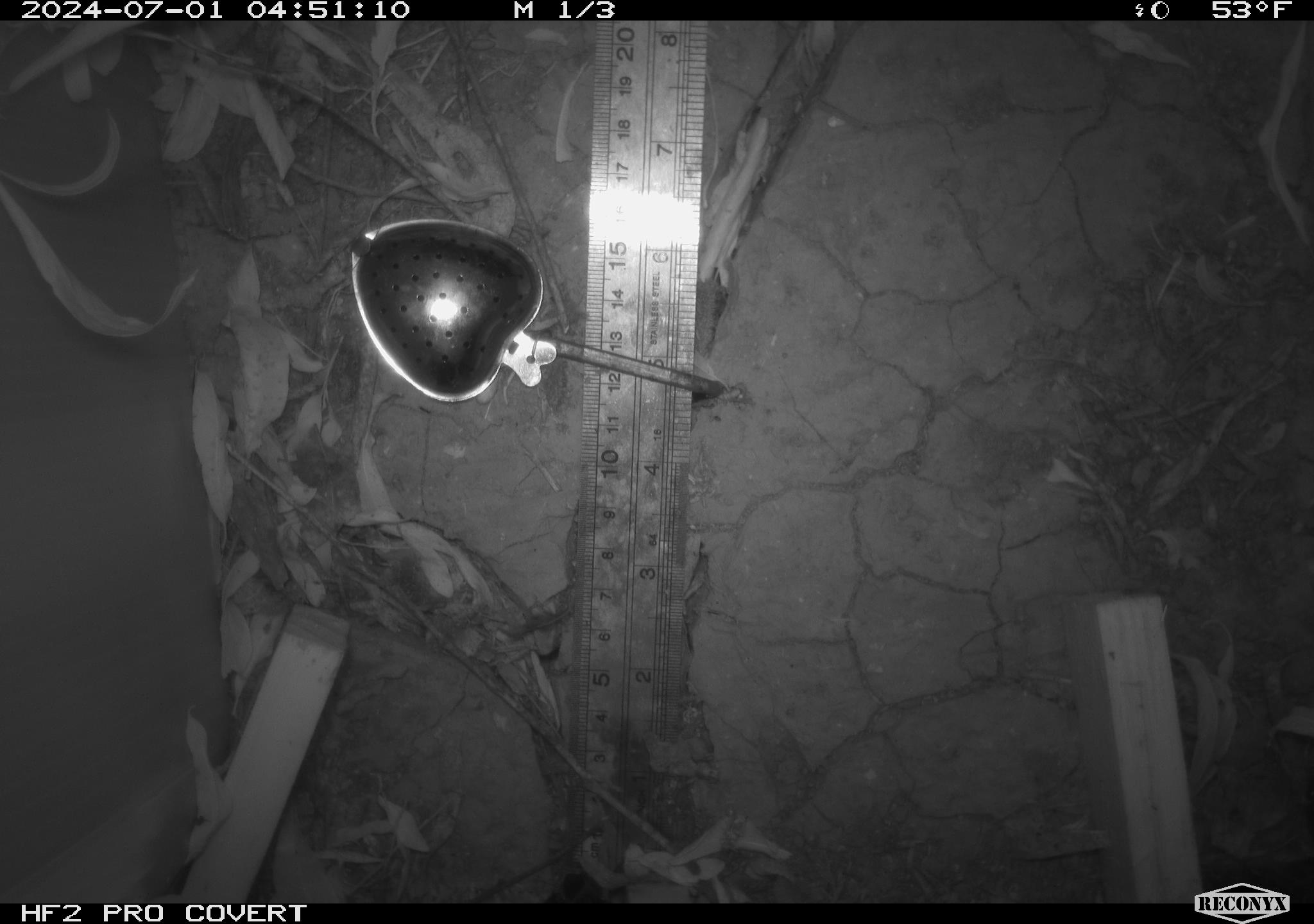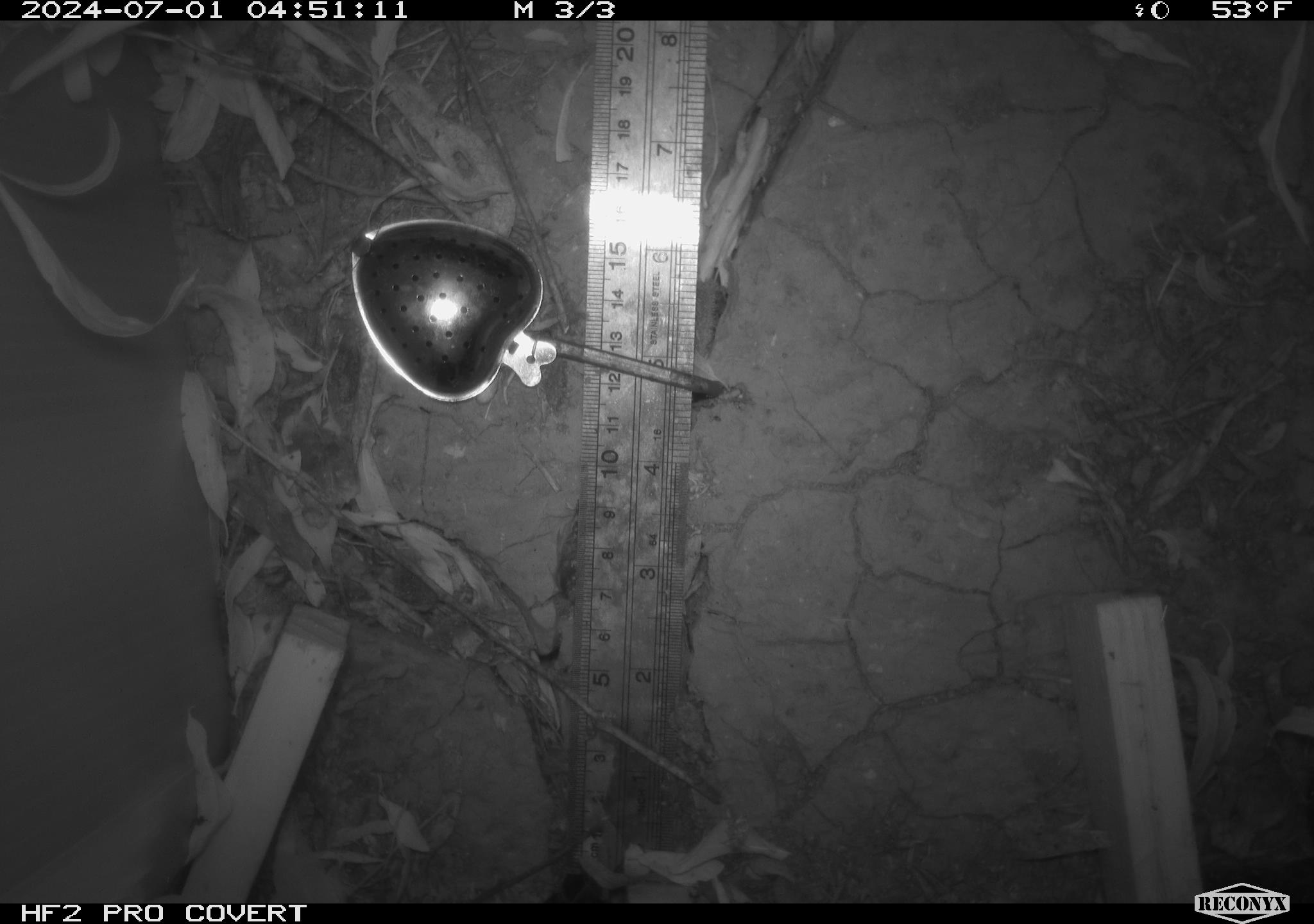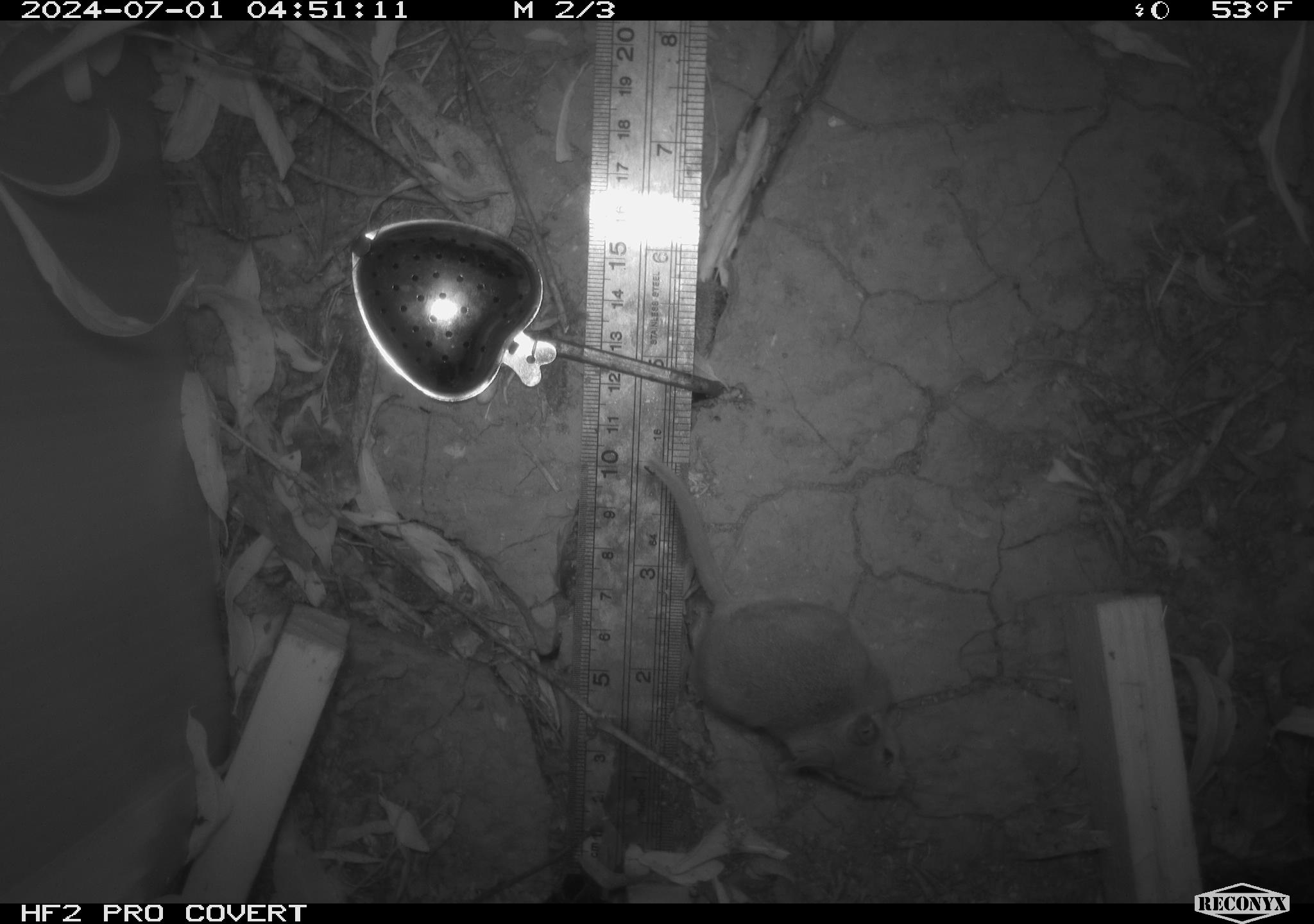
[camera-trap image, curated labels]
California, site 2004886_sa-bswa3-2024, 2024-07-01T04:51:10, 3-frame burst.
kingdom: Animalia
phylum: Chordata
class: Mammalia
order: Rodentia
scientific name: Rodentia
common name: mouse species